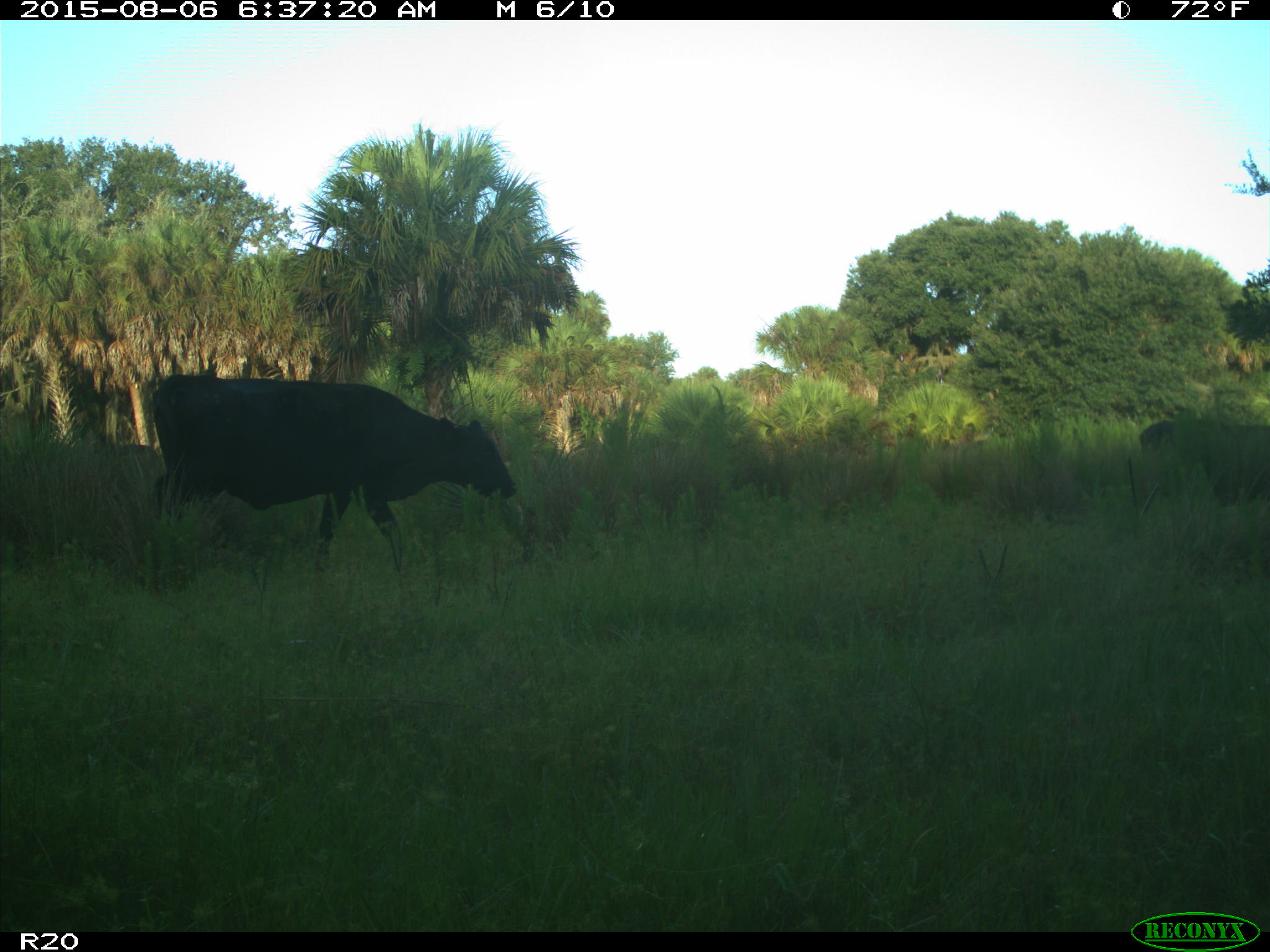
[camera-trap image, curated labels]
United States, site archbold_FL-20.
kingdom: Animalia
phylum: Chordata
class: Mammalia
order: Artiodactyla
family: Bovidae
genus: Bos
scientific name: Bos taurus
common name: domestic cow